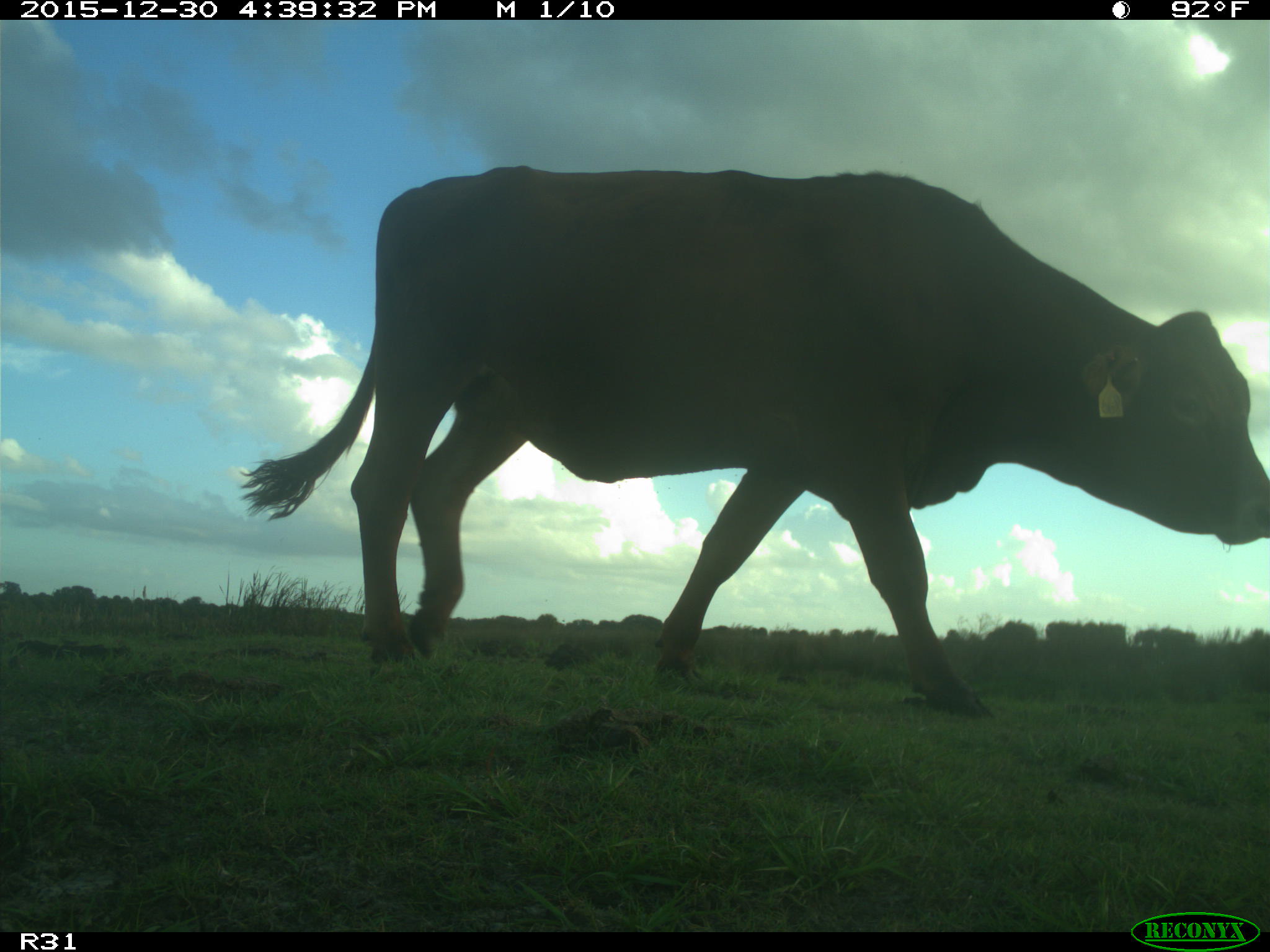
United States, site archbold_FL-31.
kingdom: Animalia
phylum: Chordata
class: Mammalia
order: Artiodactyla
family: Bovidae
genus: Bos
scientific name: Bos taurus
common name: domestic cow